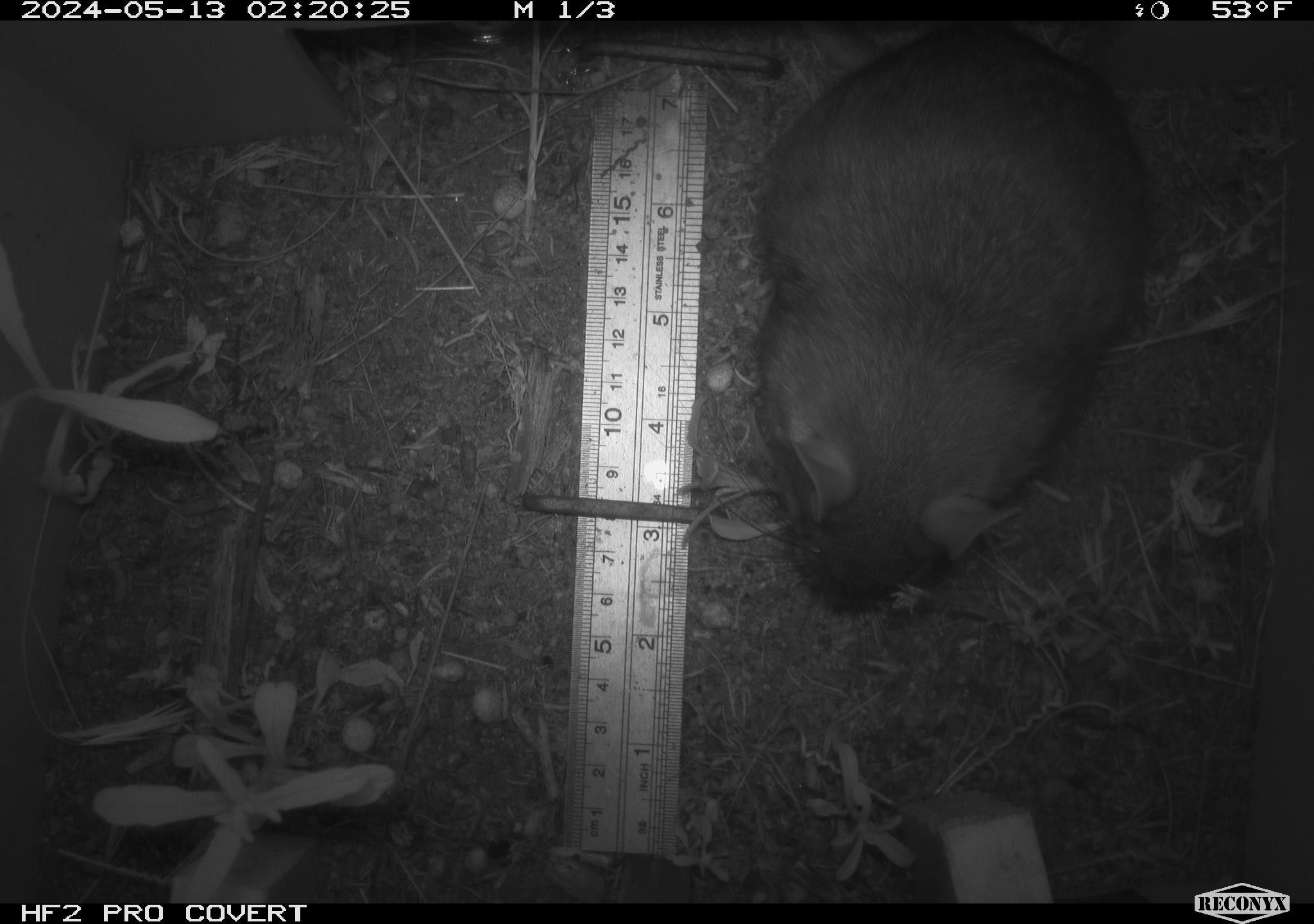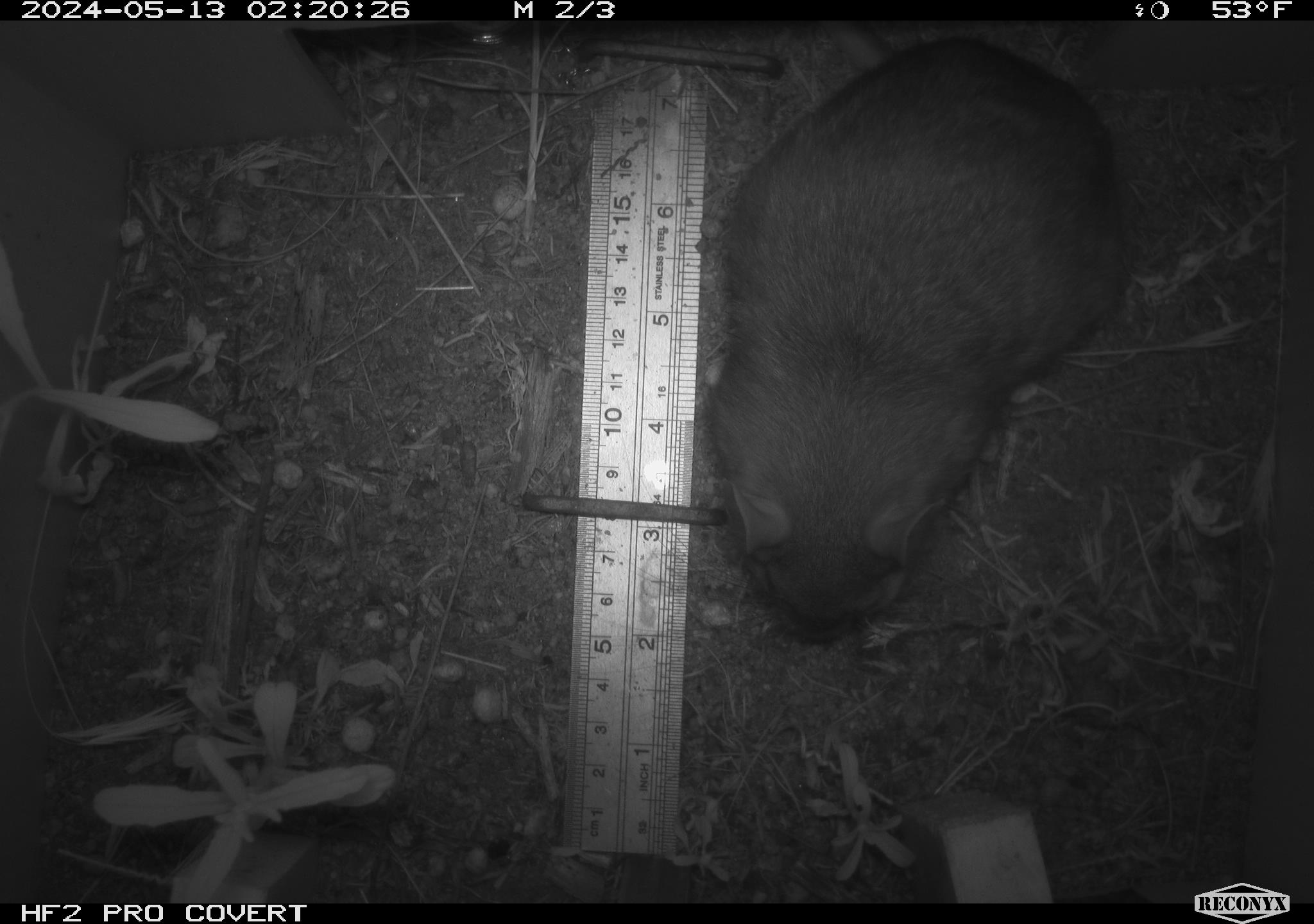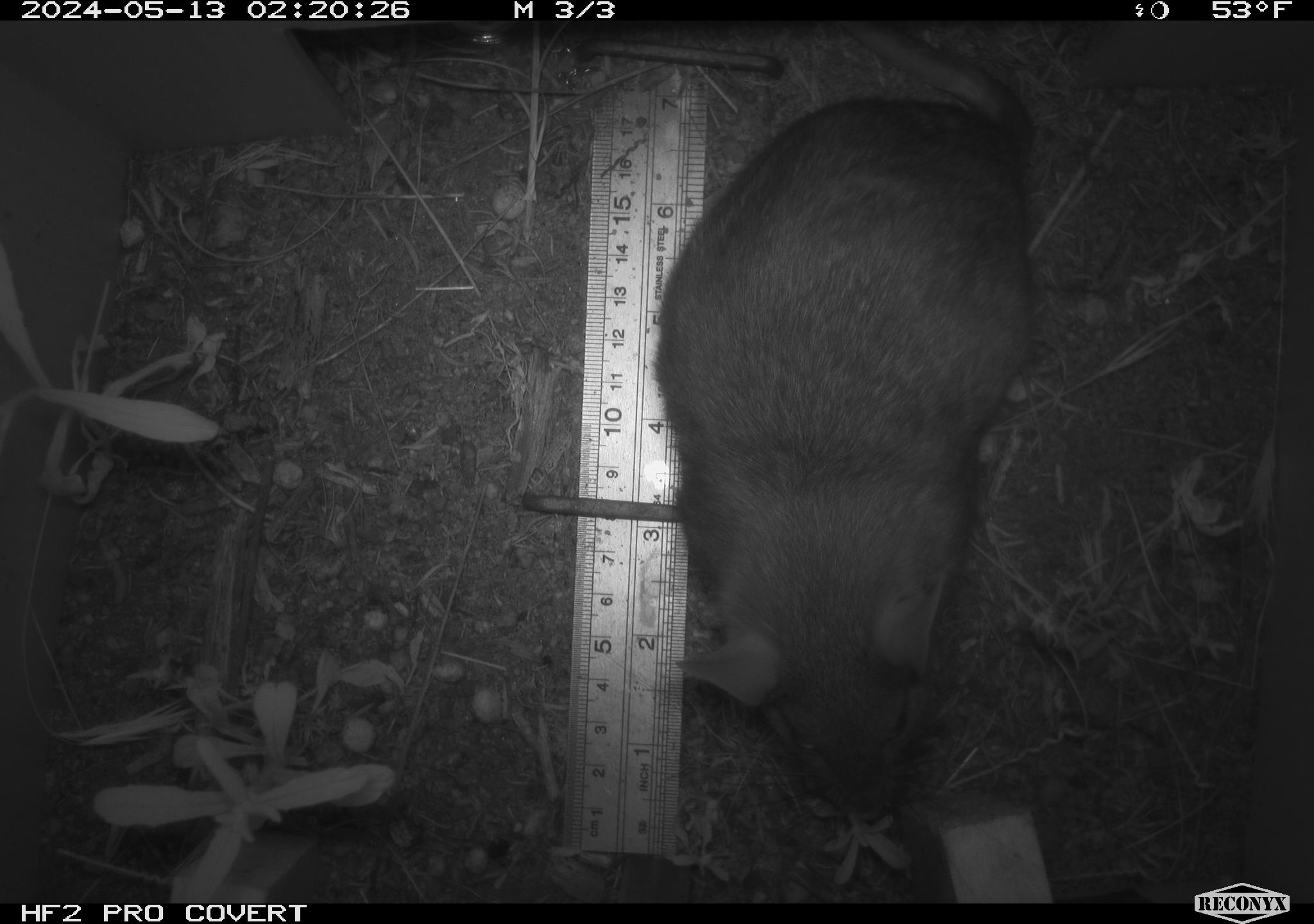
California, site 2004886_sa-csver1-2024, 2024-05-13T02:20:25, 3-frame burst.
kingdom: Animalia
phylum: Chordata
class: Mammalia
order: Rodentia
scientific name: Rodentia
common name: rodent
Rodent (Rodentia).